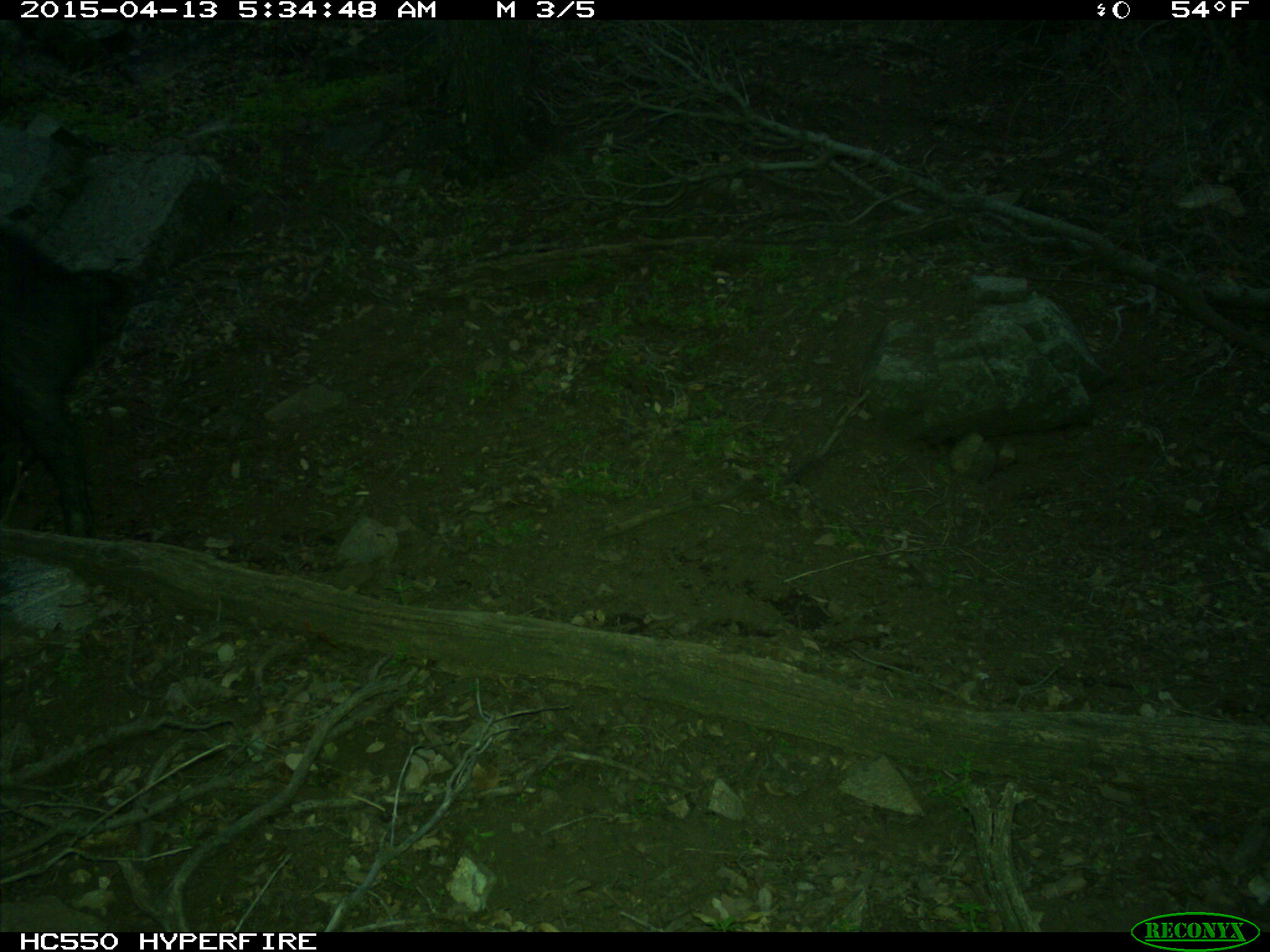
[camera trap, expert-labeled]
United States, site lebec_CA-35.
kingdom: Animalia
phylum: Chordata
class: Mammalia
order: Artiodactyla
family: Suidae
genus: Sus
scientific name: Sus scrofa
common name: wild boar